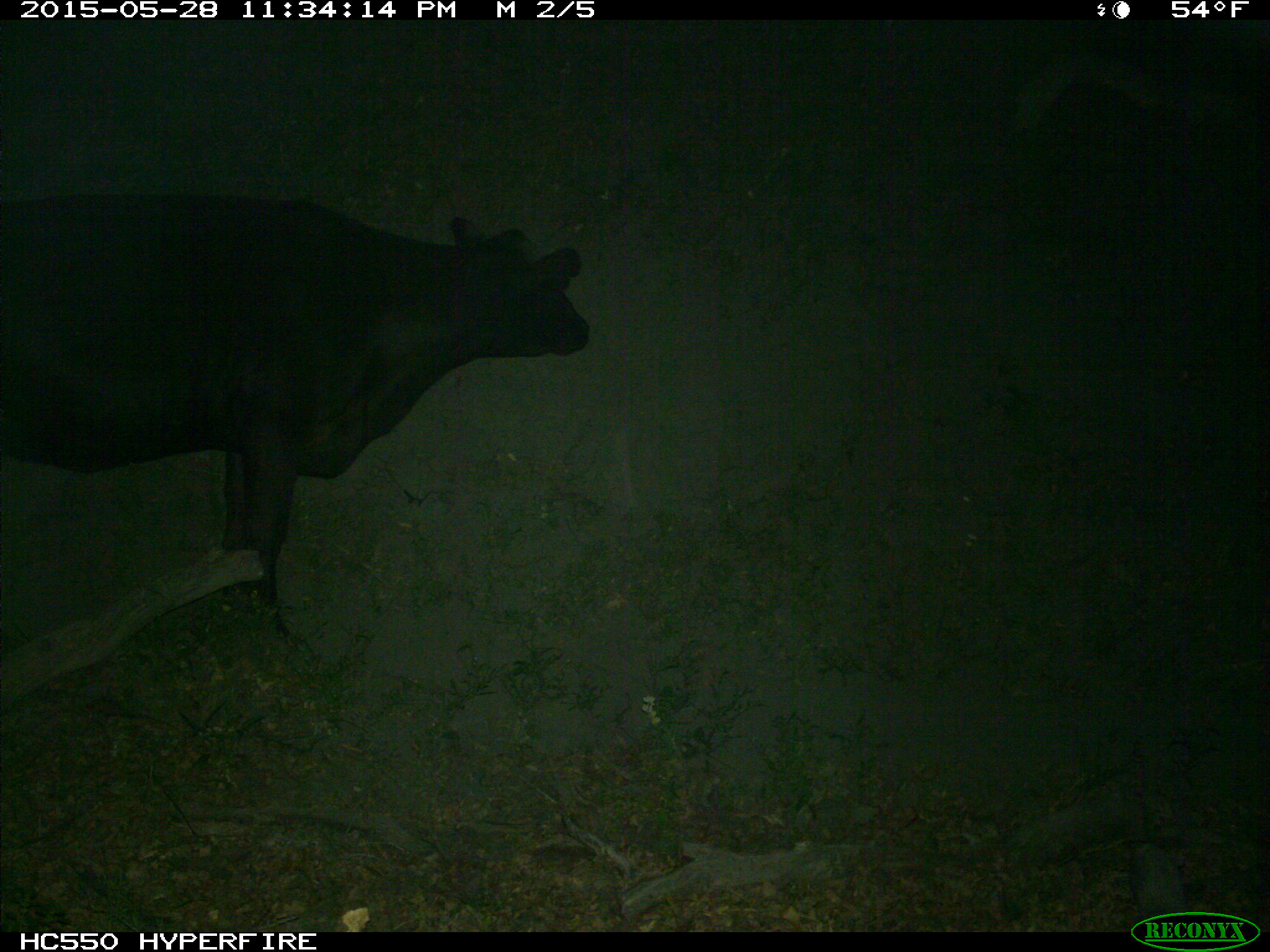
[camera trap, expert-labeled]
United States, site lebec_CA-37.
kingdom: Animalia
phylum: Chordata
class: Mammalia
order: Artiodactyla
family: Bovidae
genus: Bos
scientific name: Bos taurus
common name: domestic cow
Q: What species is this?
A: Bos taurus (domestic cow).